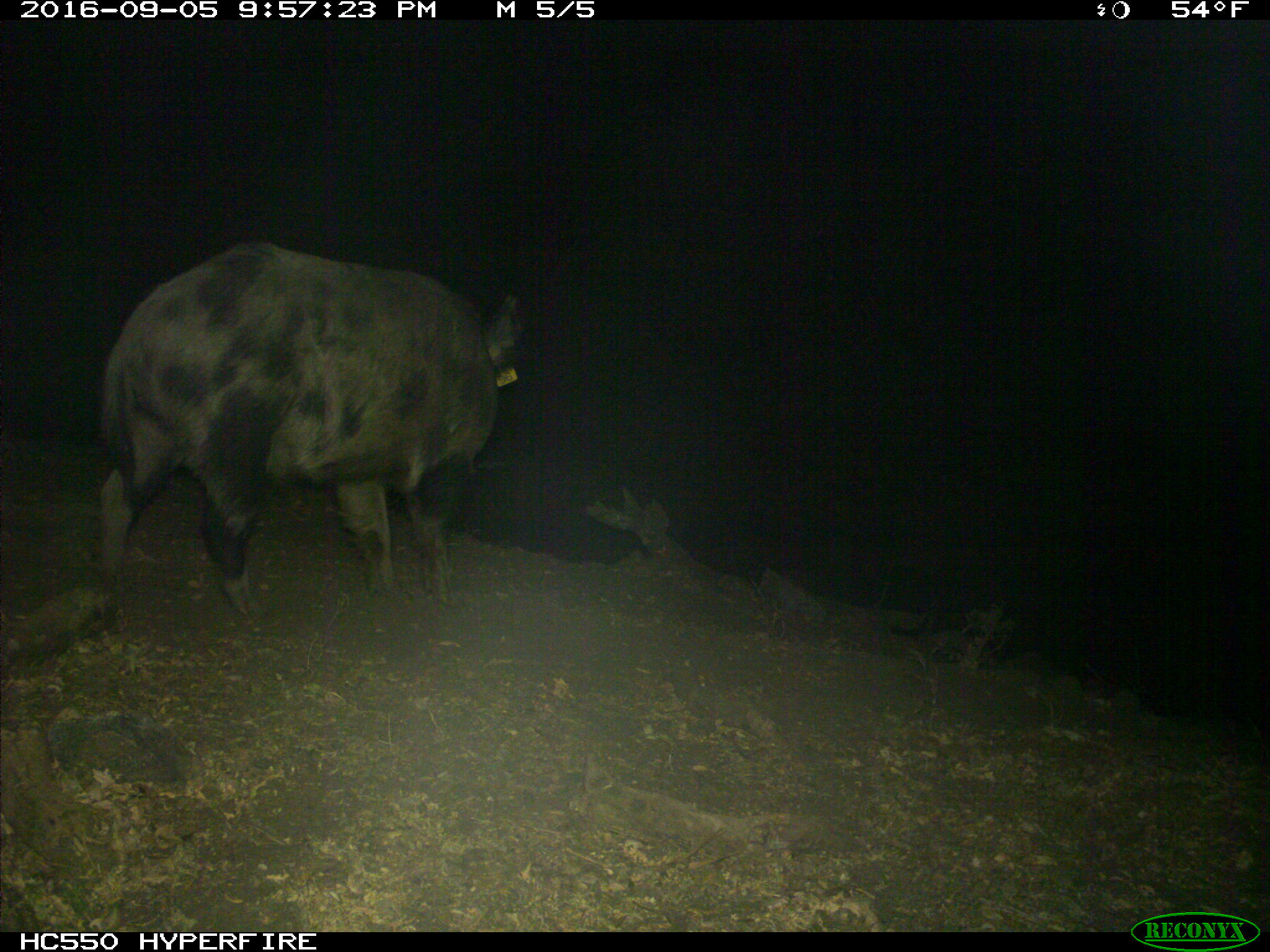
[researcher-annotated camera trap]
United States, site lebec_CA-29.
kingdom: Animalia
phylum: Chordata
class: Mammalia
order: Artiodactyla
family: Suidae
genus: Sus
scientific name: Sus scrofa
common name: wild boar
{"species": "Sus scrofa (wild boar)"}